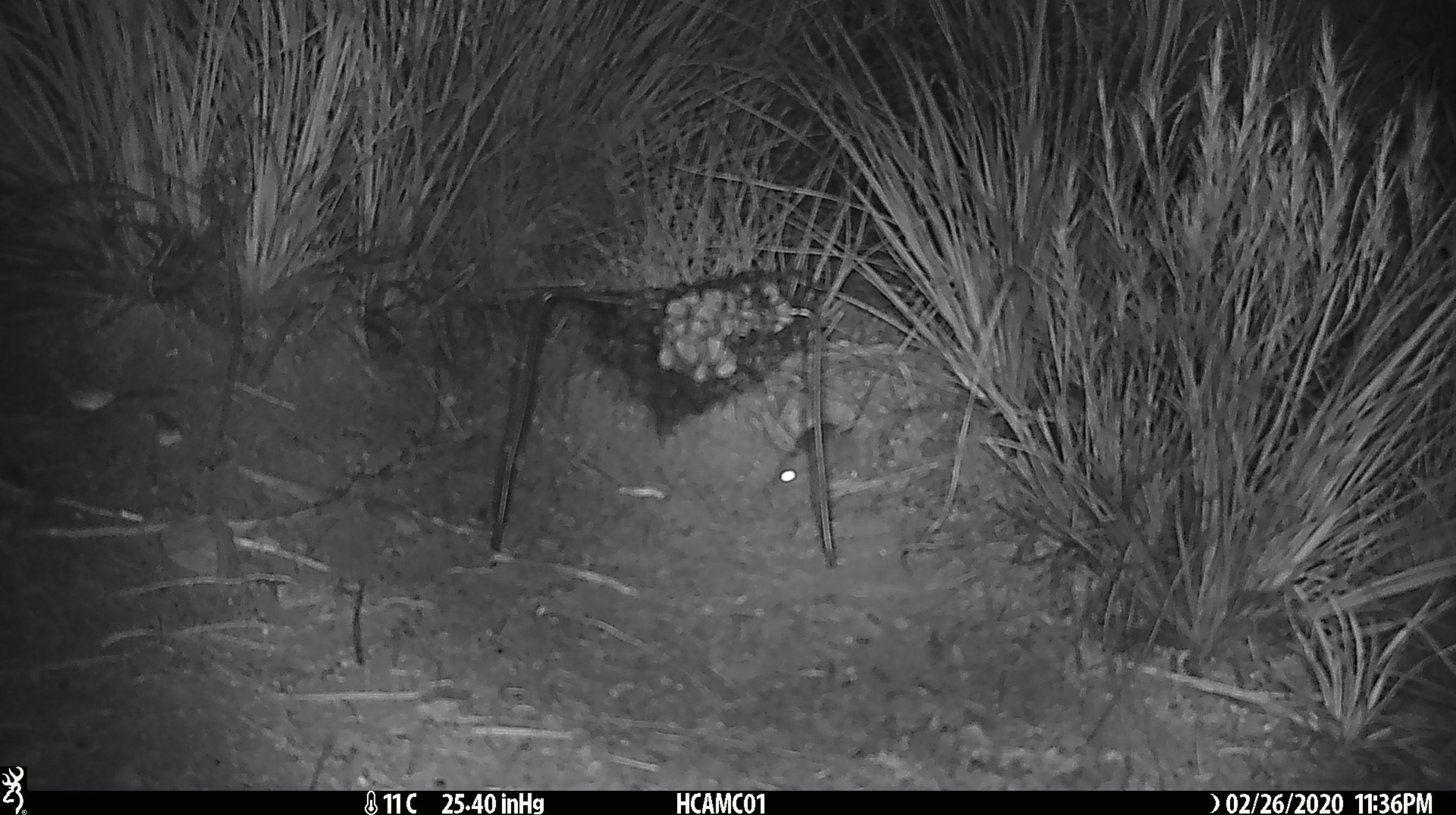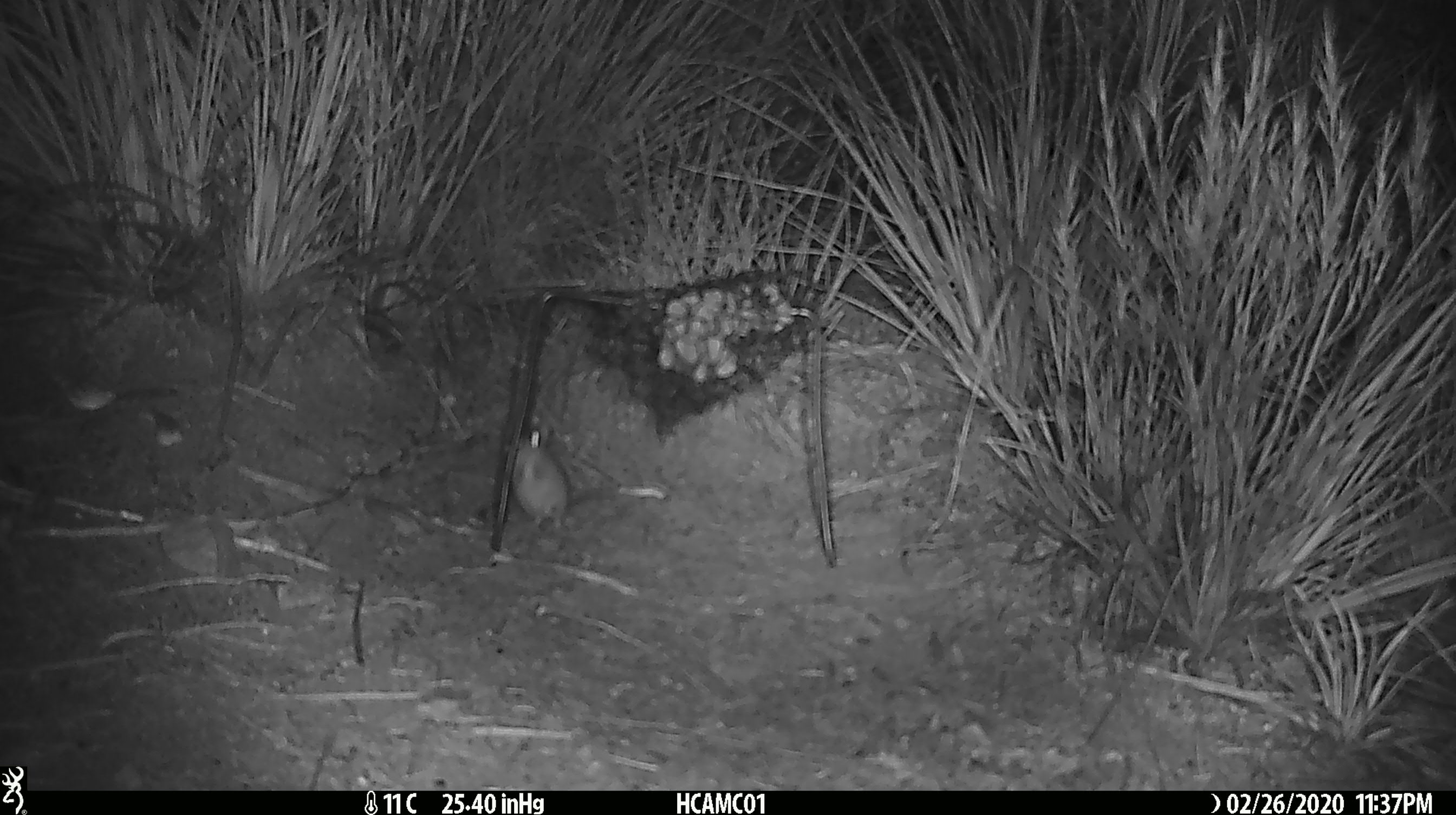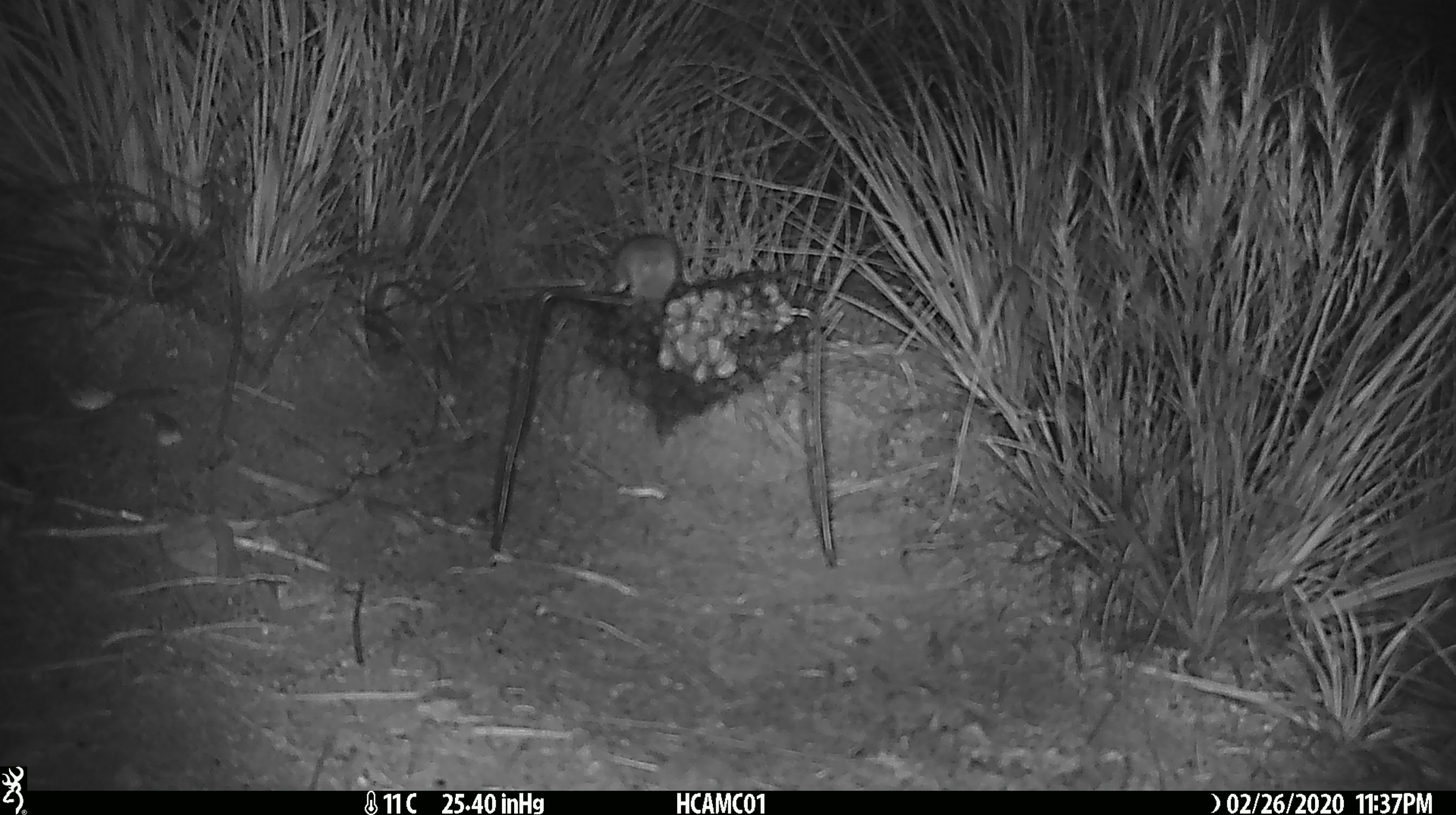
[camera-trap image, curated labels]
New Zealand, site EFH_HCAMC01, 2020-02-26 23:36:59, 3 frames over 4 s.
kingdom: Animalia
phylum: Chordata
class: Mammalia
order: Rodentia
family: Muridae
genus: Mus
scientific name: Mus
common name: mouse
Mouse (Mus).